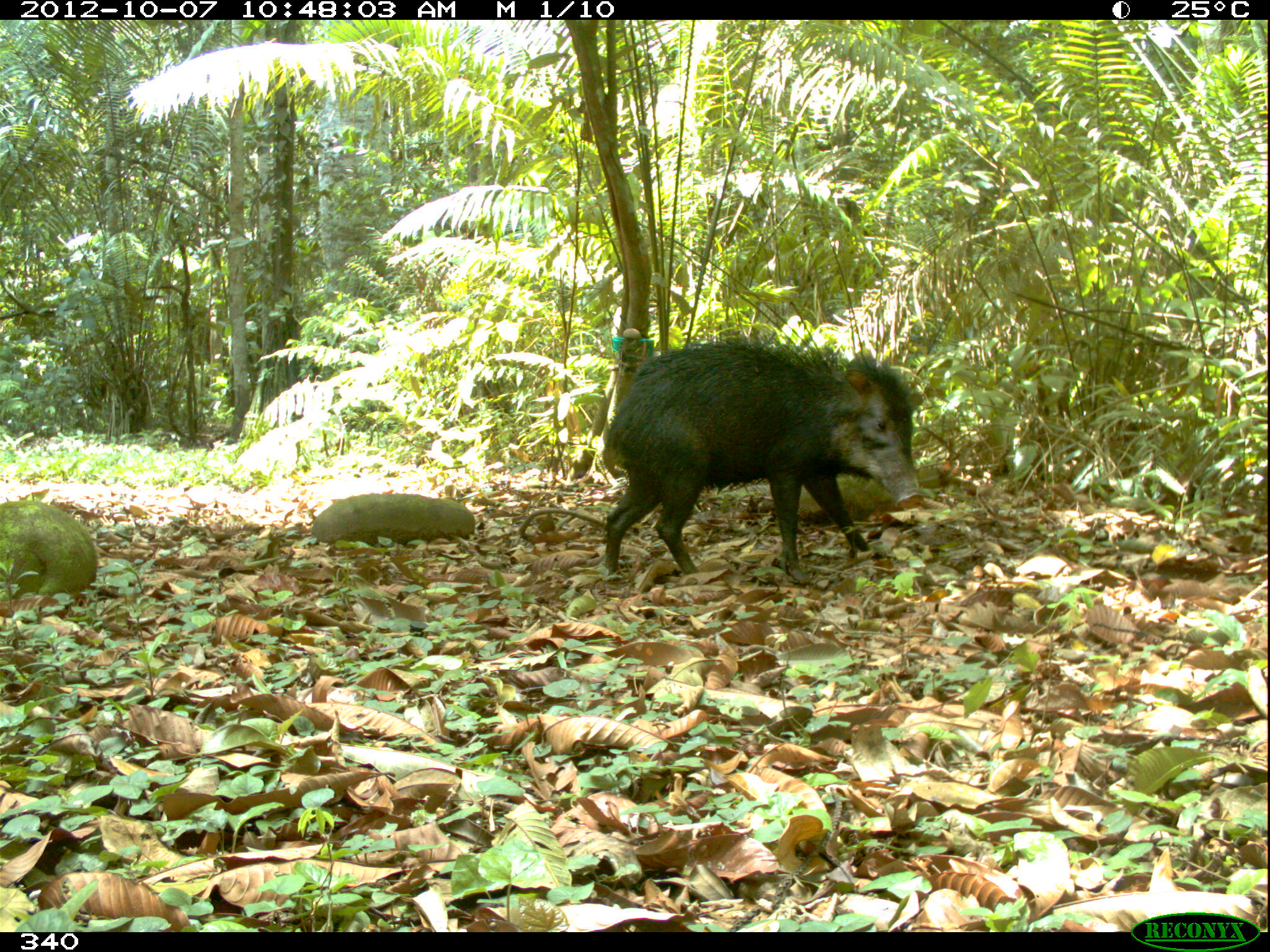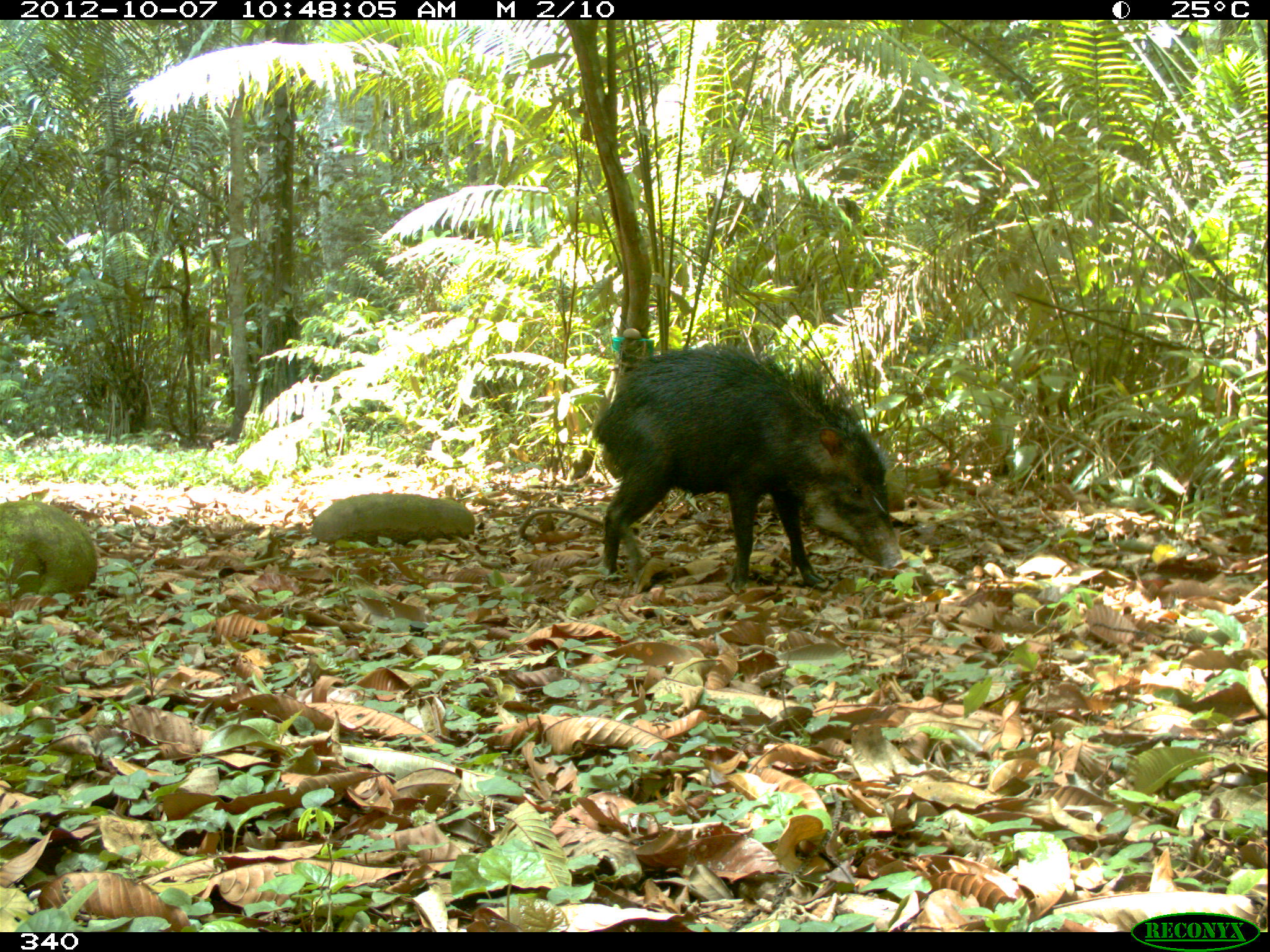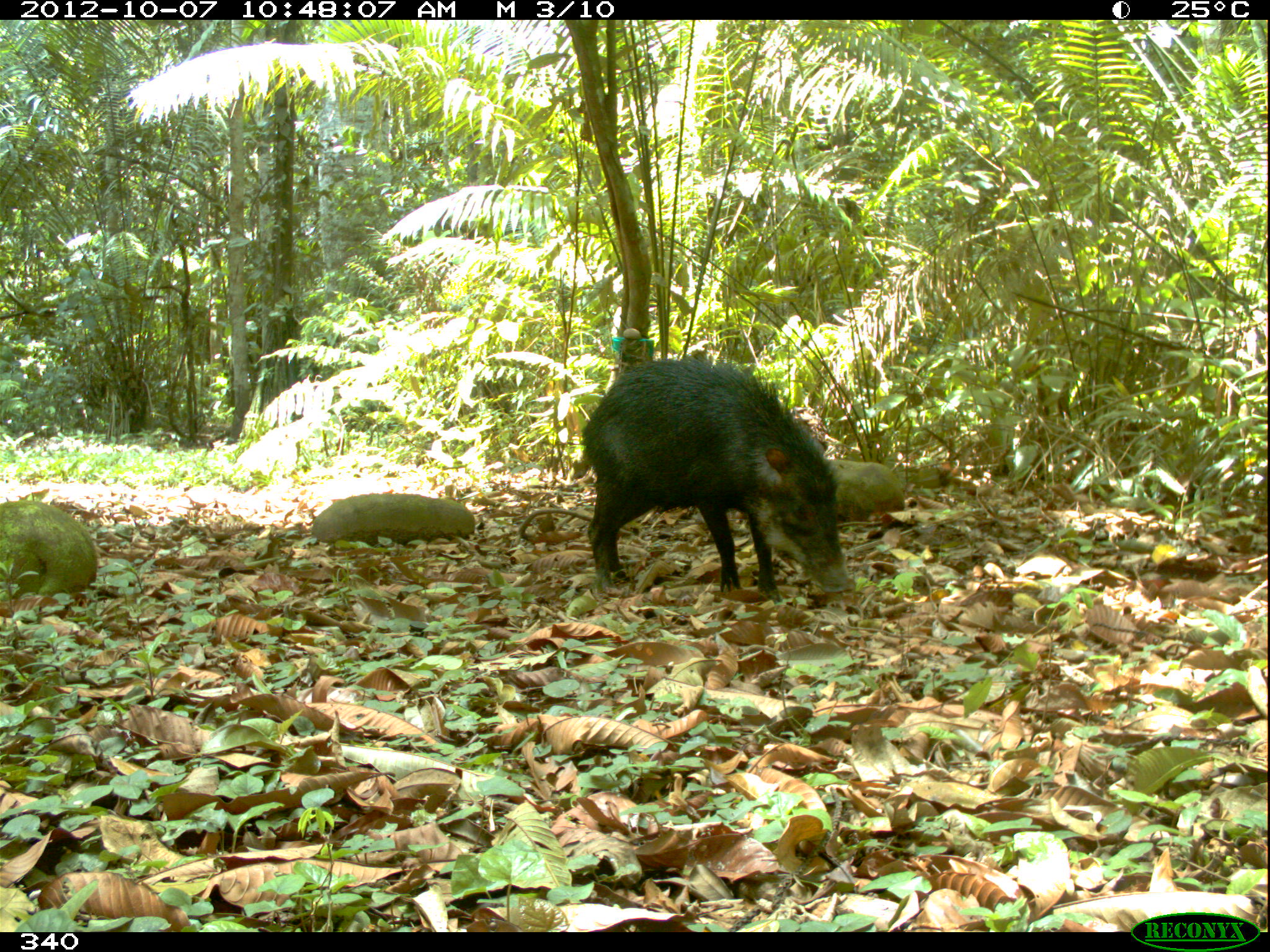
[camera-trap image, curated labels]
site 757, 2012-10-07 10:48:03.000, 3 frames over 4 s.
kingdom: Animalia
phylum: Chordata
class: Mammalia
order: Artiodactyla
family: Tayassuidae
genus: Tayassu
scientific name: Tayassu pecari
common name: white-lipped peccary